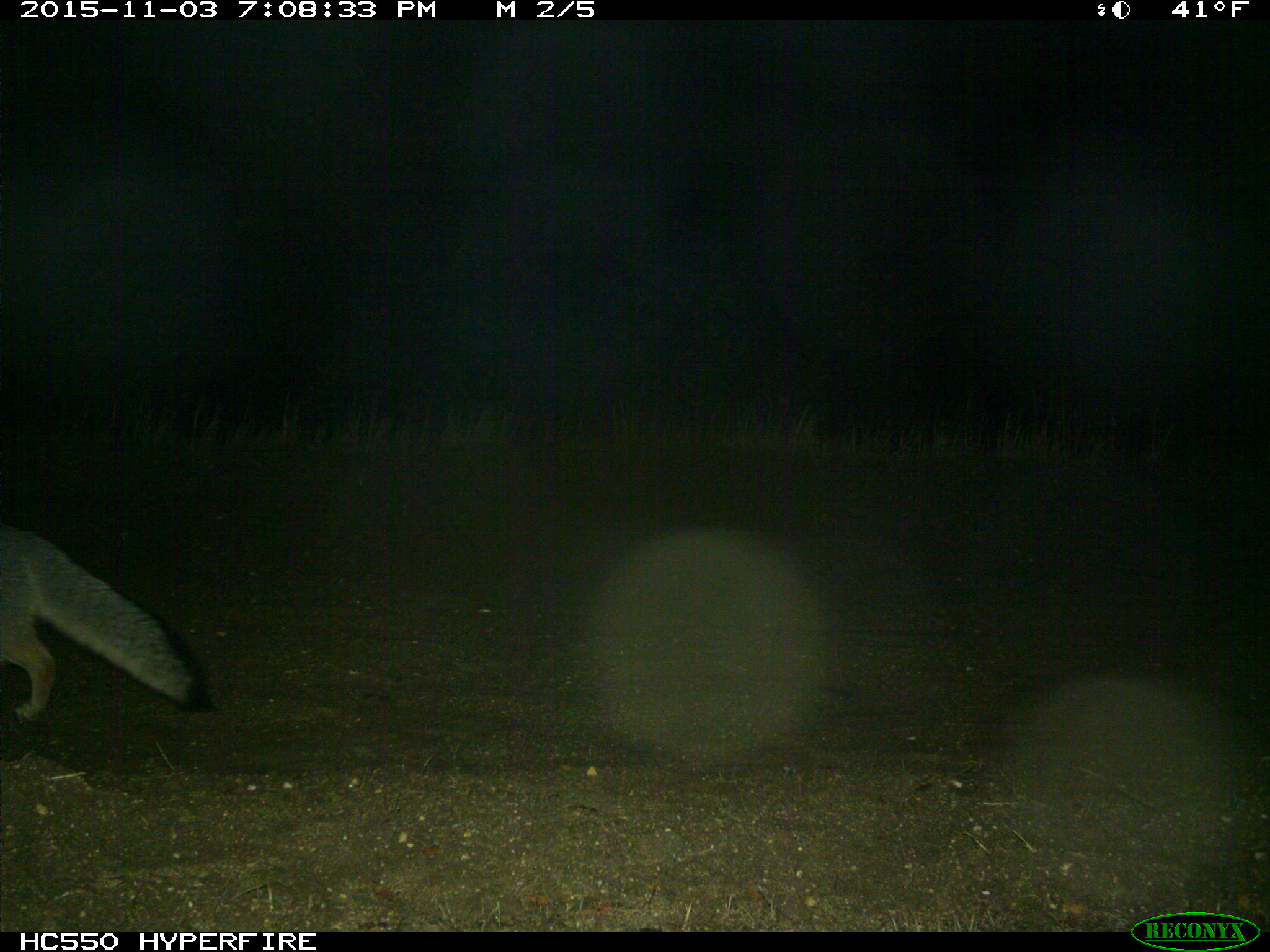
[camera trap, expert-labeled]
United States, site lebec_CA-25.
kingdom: Animalia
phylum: Chordata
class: Mammalia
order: Carnivora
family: Canidae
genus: Urocyon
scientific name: Urocyon cinereoargenteus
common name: gray fox